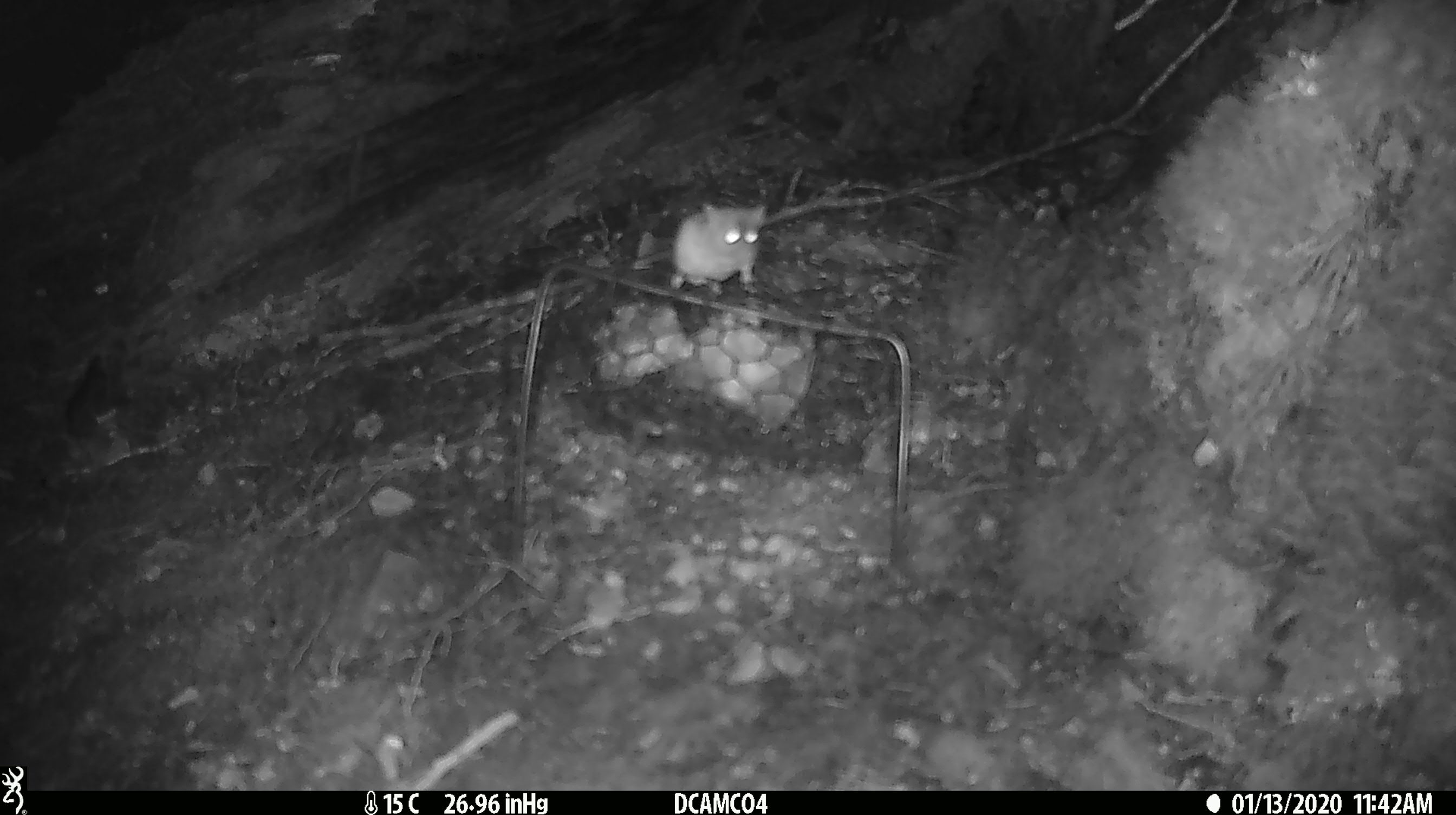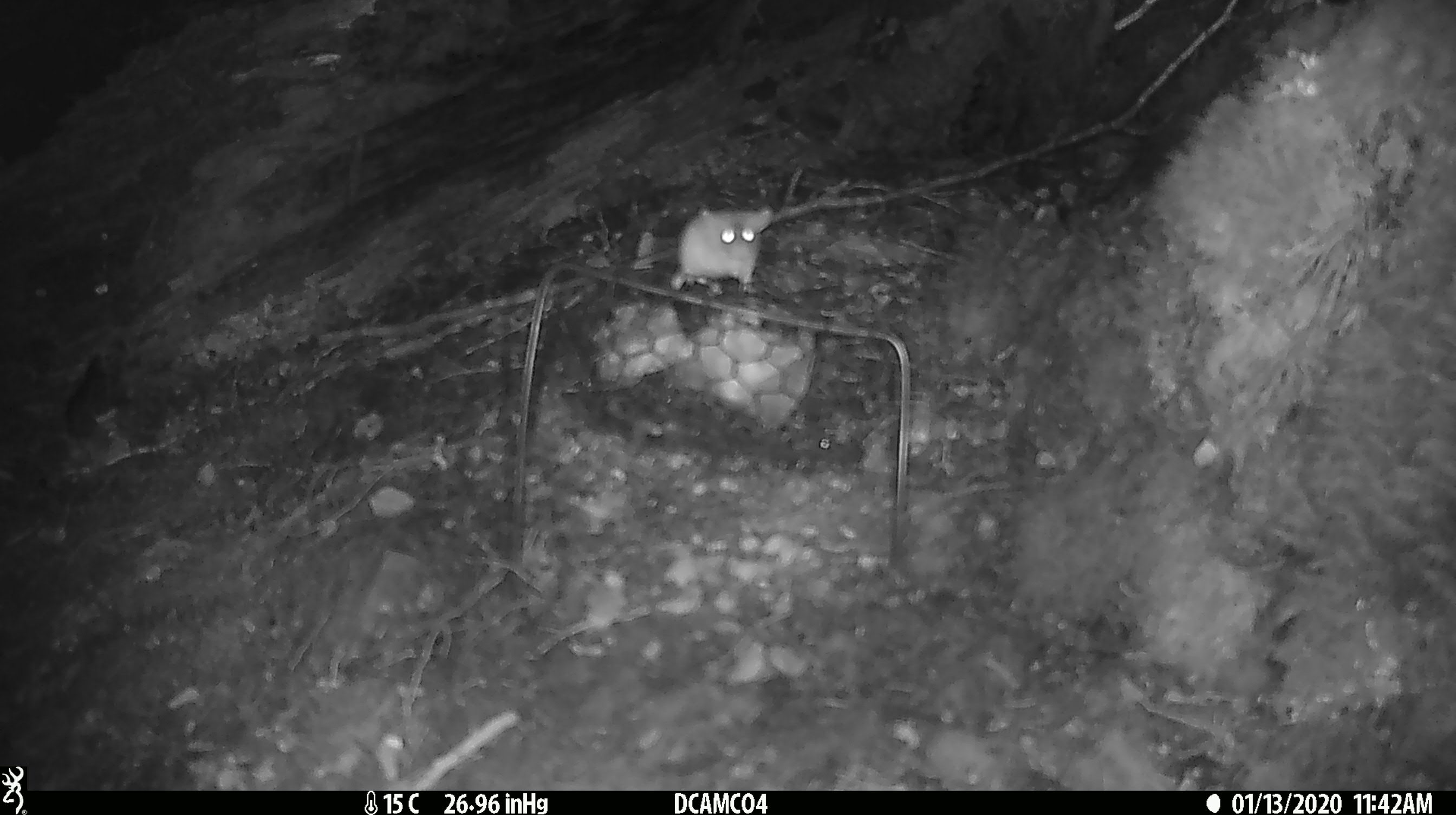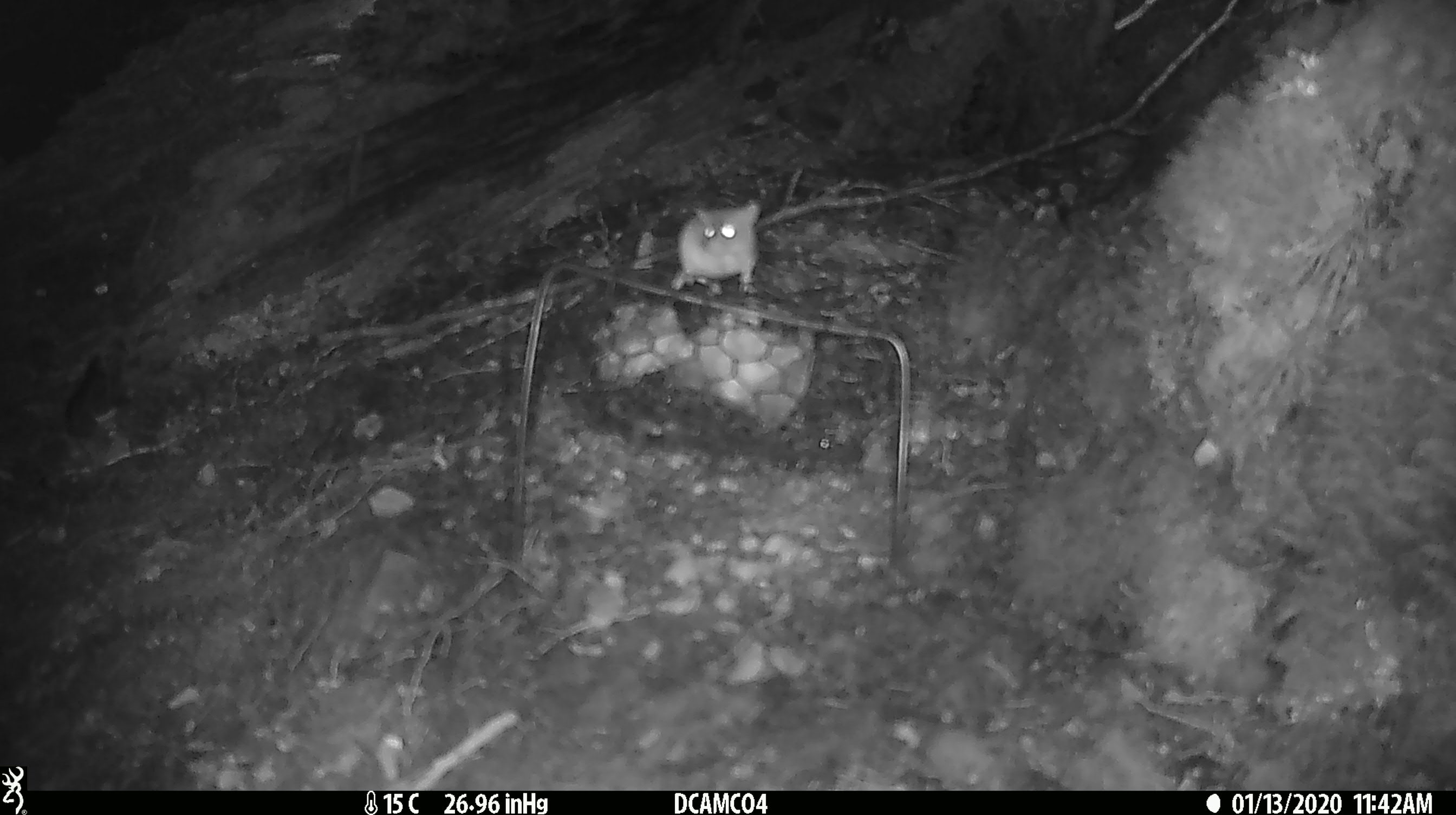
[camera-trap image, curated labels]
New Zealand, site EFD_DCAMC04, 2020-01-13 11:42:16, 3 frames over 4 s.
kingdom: Animalia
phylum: Chordata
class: Mammalia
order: Rodentia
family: Muridae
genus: Mus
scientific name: Mus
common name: mouse